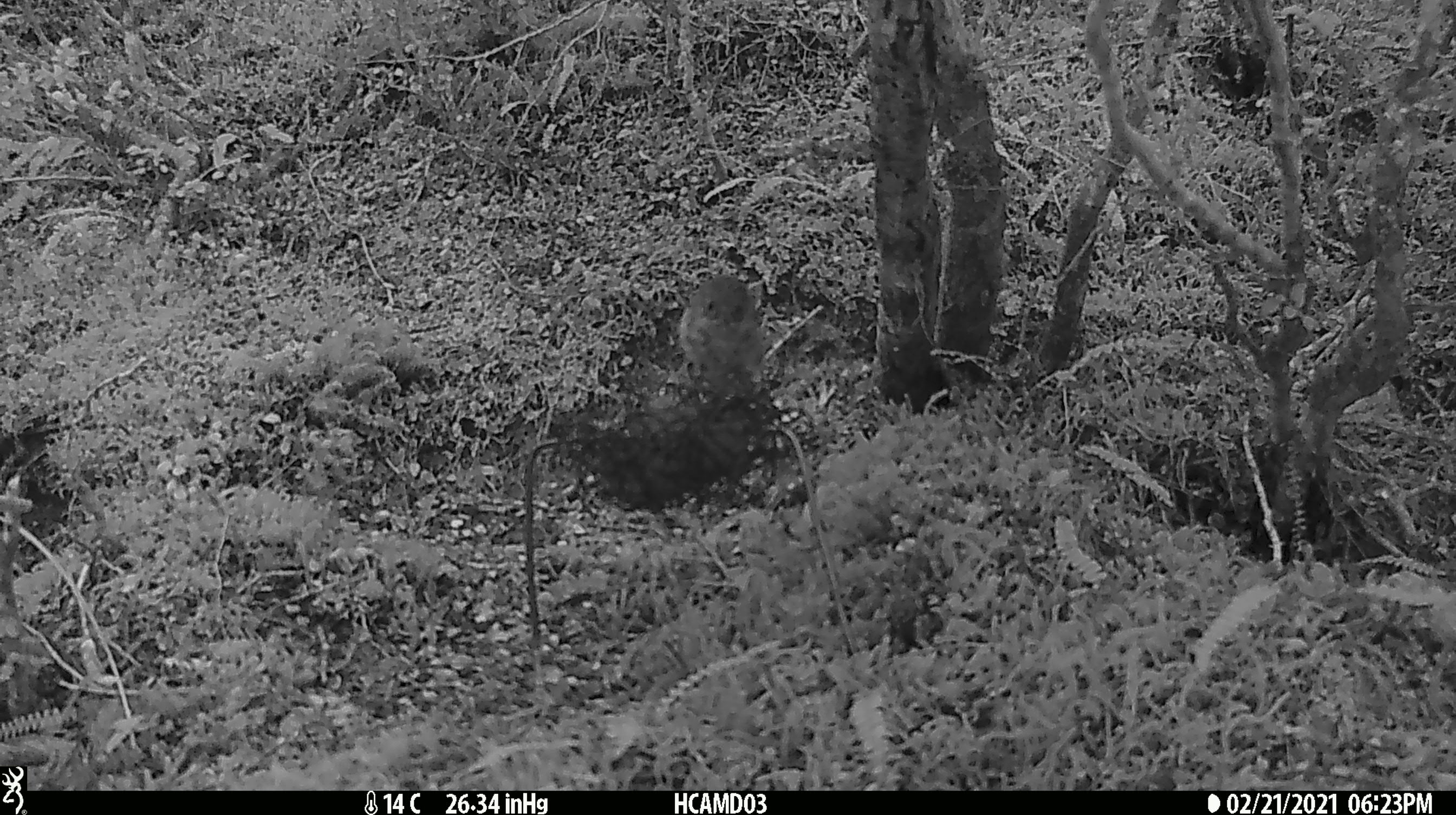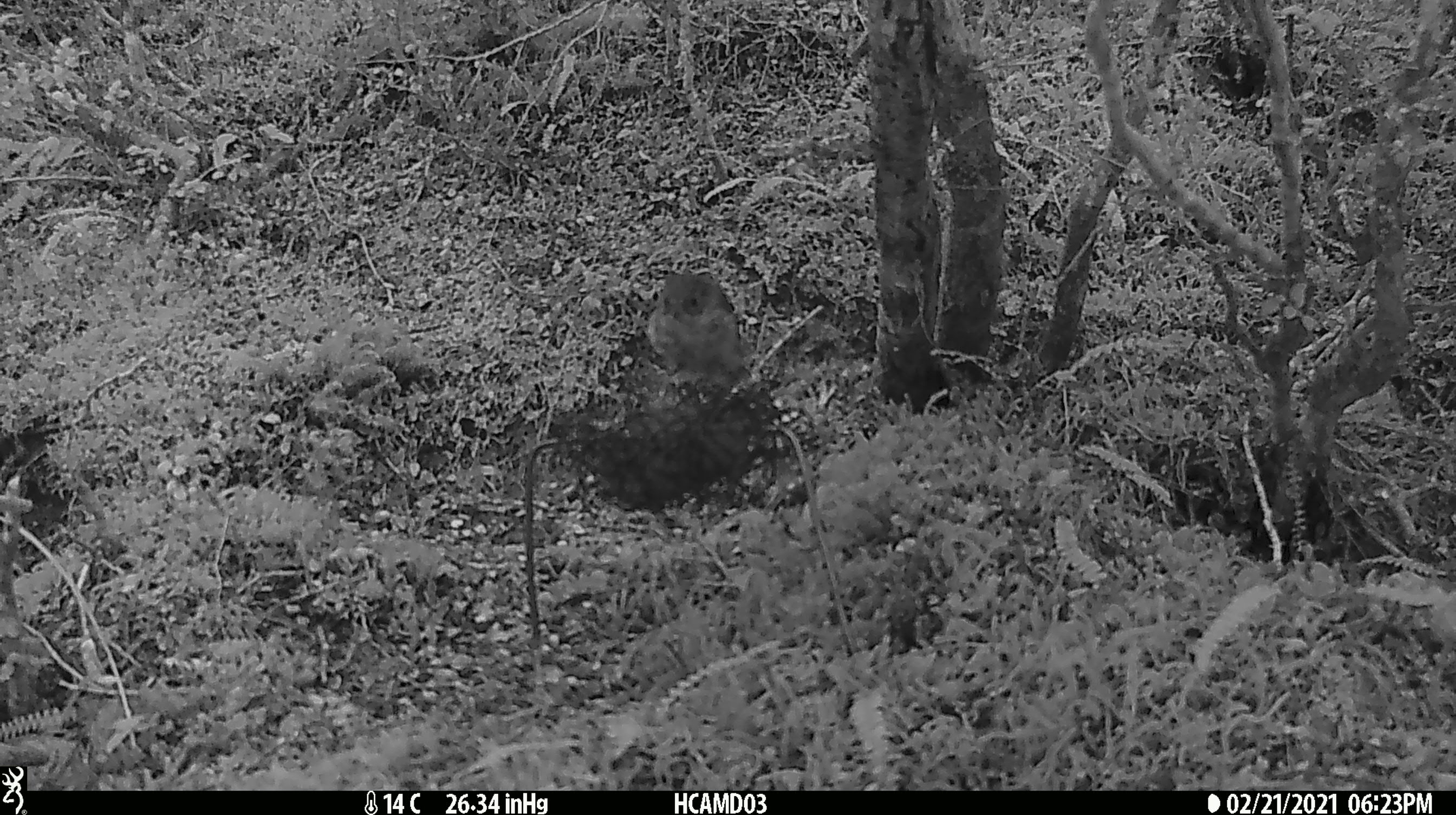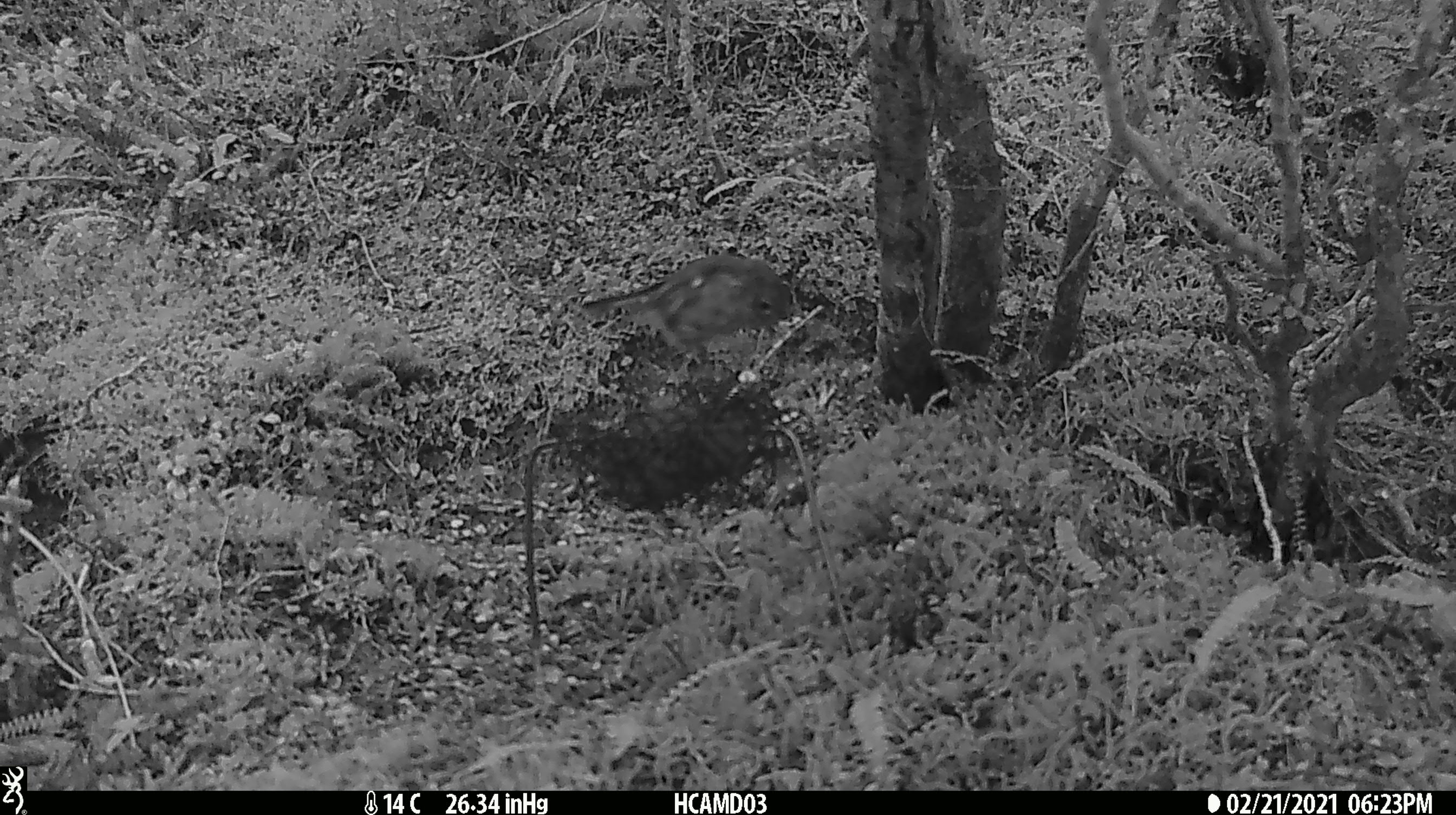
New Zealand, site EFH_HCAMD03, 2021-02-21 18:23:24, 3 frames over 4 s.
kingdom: Animalia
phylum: Chordata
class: Aves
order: Passeriformes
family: Petroicidae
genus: Petroica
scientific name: Petroica macrocephala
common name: tomtit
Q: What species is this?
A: Tomtit (Petroica macrocephala).